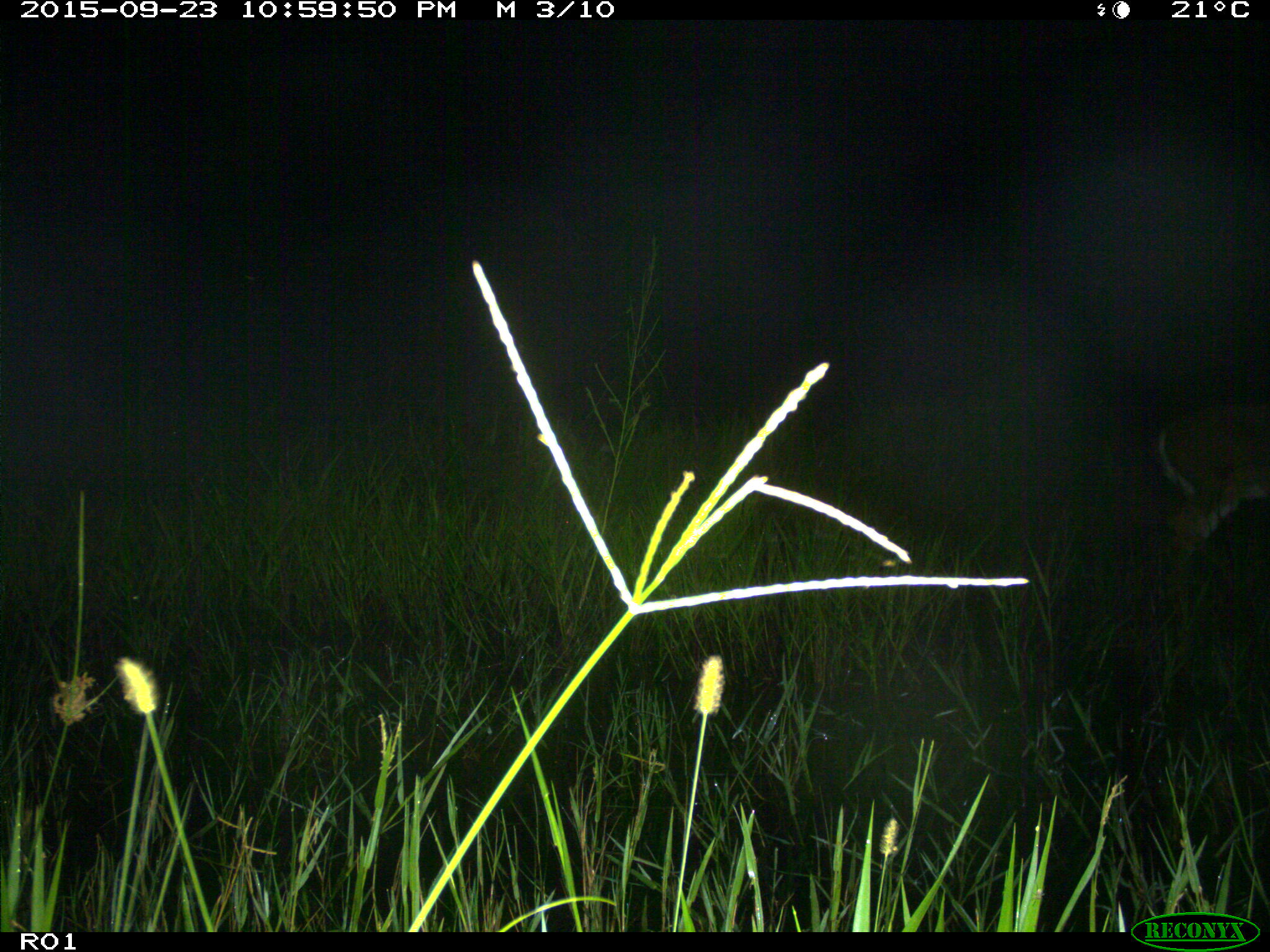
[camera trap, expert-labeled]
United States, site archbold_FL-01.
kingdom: Animalia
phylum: Chordata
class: Mammalia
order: Artiodactyla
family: Cervidae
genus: Odocoileus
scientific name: Odocoileus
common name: deer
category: unidentified deer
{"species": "unidentified deer (deer) (Odocoileus)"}